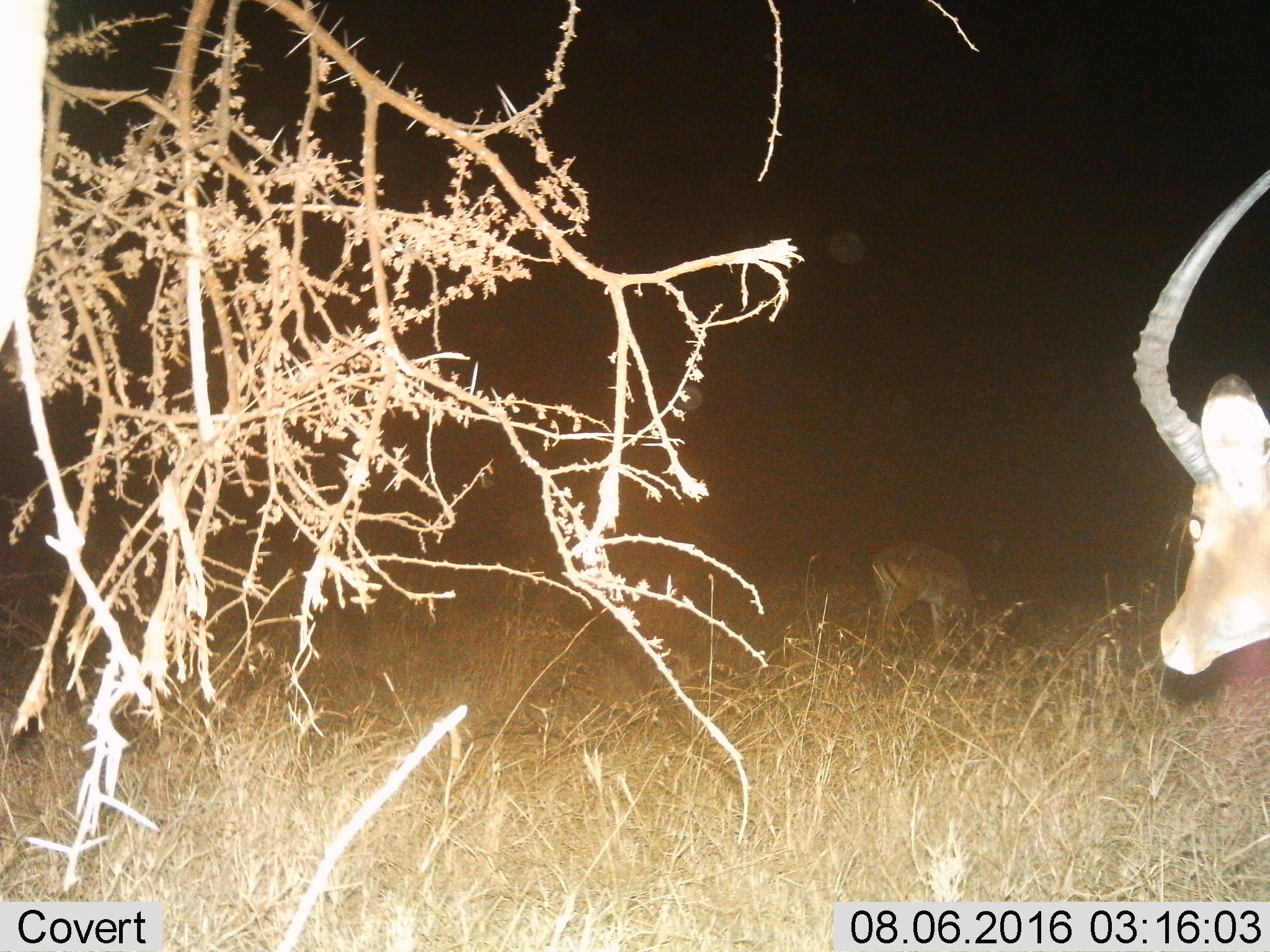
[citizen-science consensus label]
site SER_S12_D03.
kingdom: Animalia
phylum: Chordata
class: Mammalia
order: Artiodactyla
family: Bovidae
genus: Aepyceros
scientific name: Aepyceros melampus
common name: impala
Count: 2.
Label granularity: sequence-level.